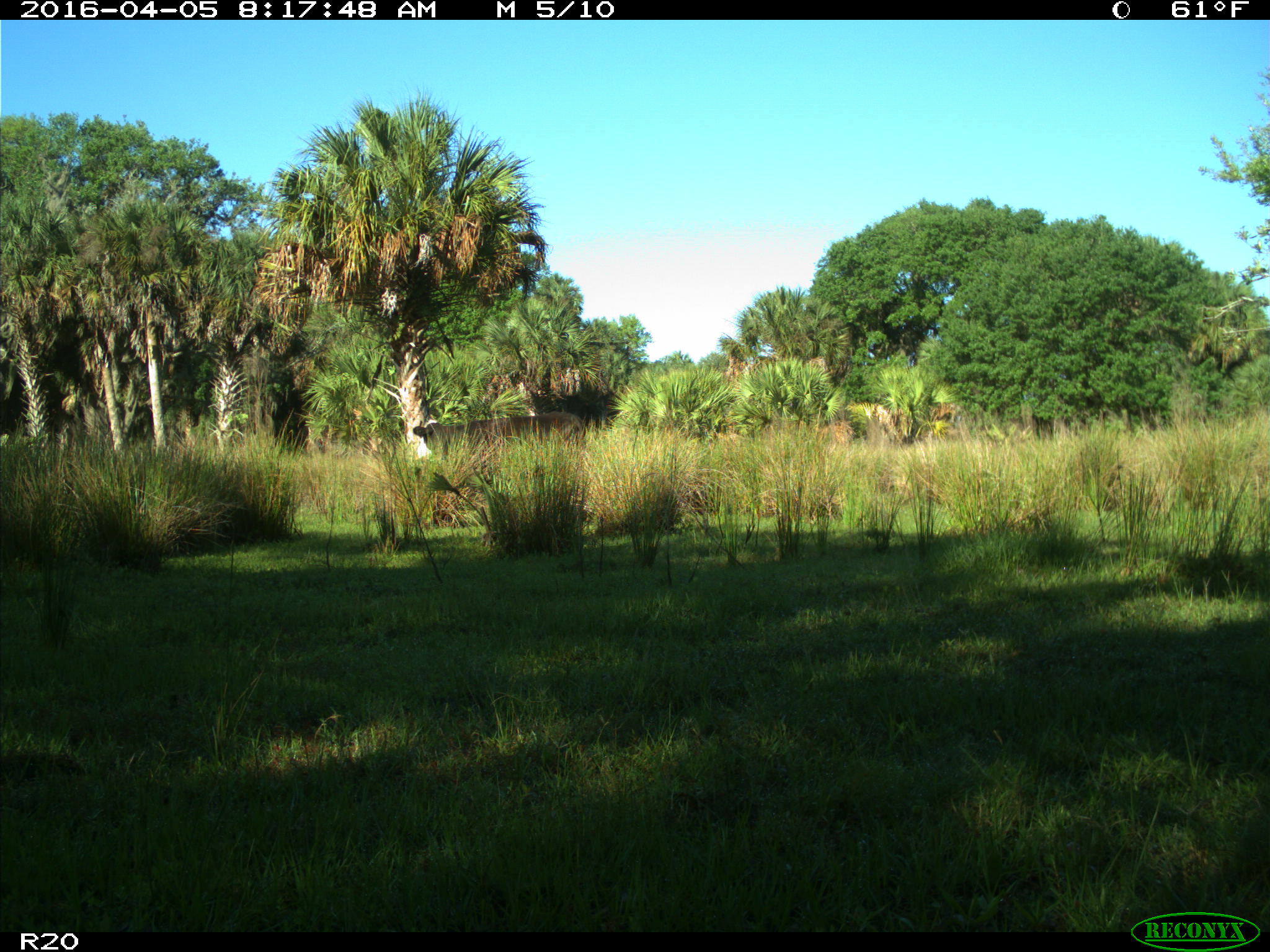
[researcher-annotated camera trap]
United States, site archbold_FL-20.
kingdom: Animalia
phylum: Chordata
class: Mammalia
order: Artiodactyla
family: Bovidae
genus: Bos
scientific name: Bos taurus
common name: domestic cow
Bos taurus (domestic cow).